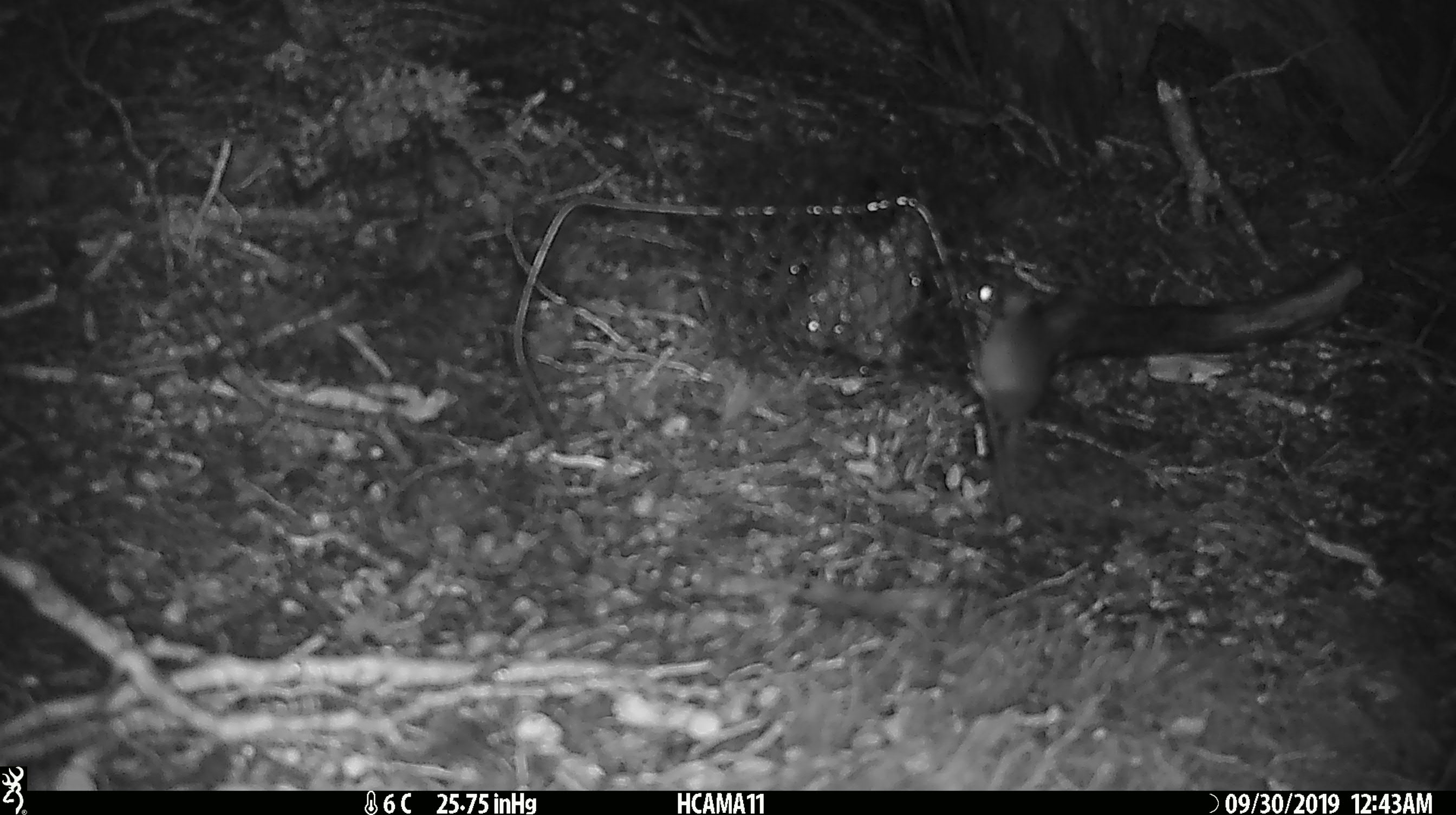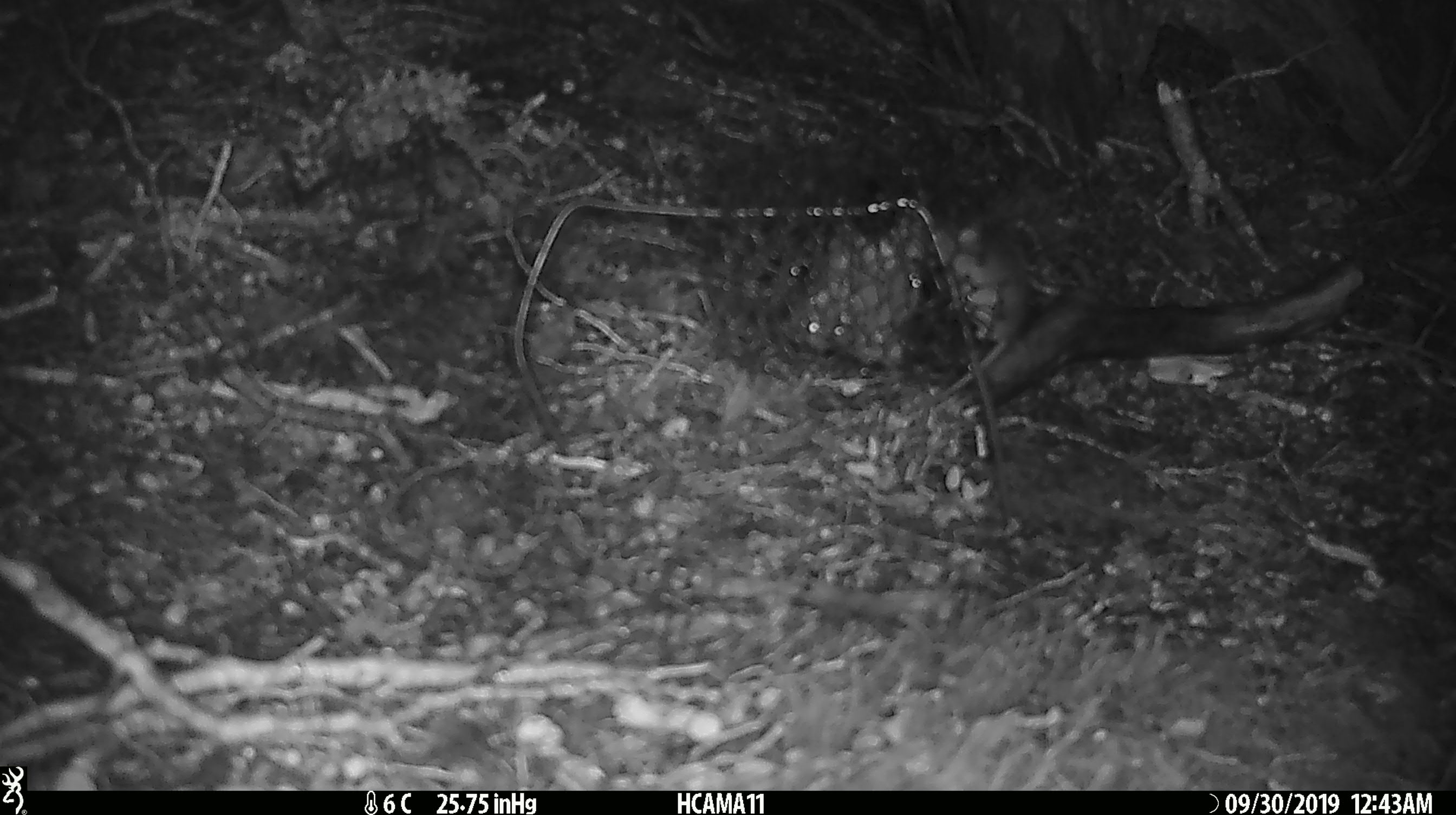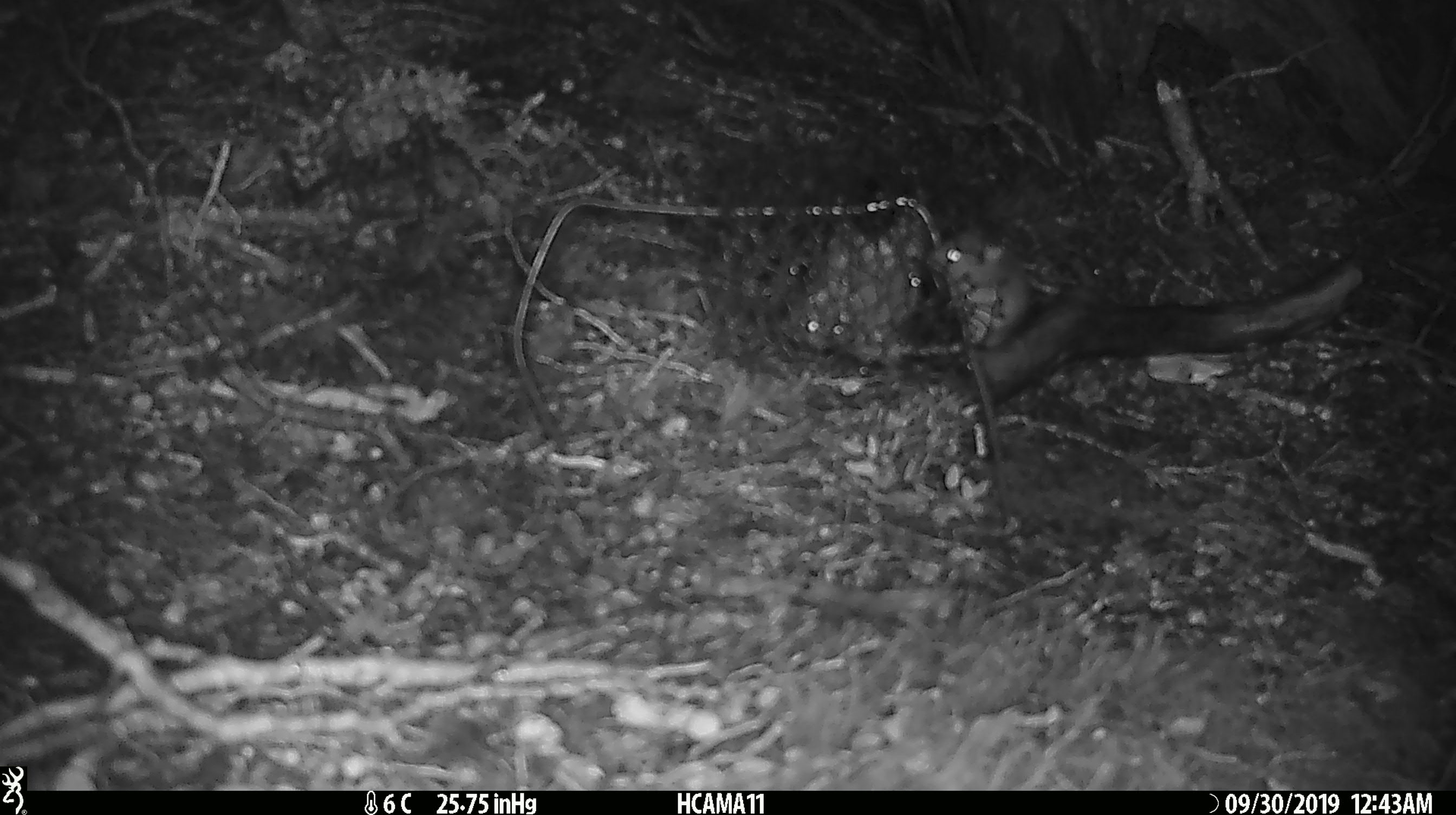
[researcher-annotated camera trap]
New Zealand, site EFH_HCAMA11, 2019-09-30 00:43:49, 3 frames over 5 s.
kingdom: Animalia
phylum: Chordata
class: Mammalia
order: Rodentia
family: Muridae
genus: Mus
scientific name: Mus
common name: mouse